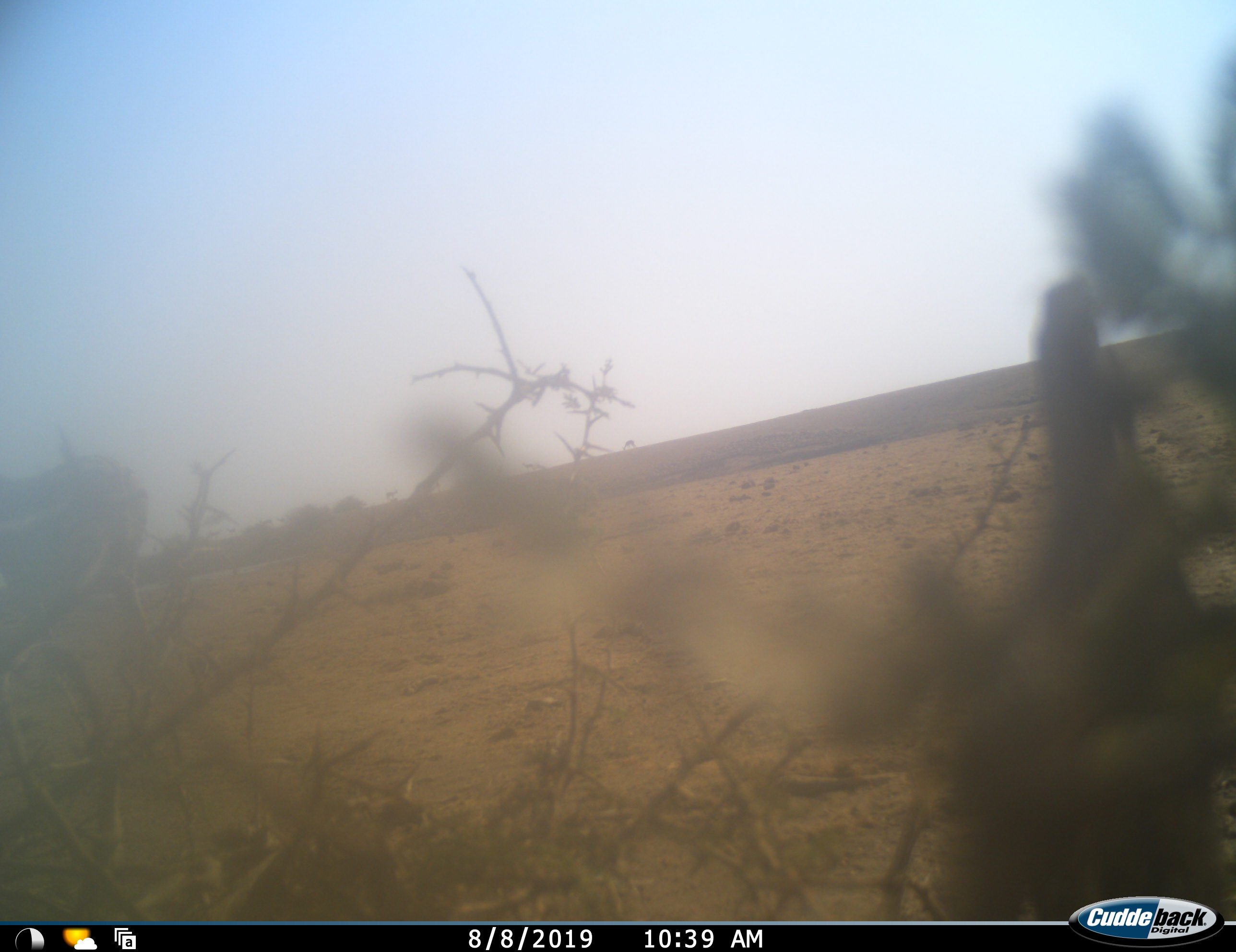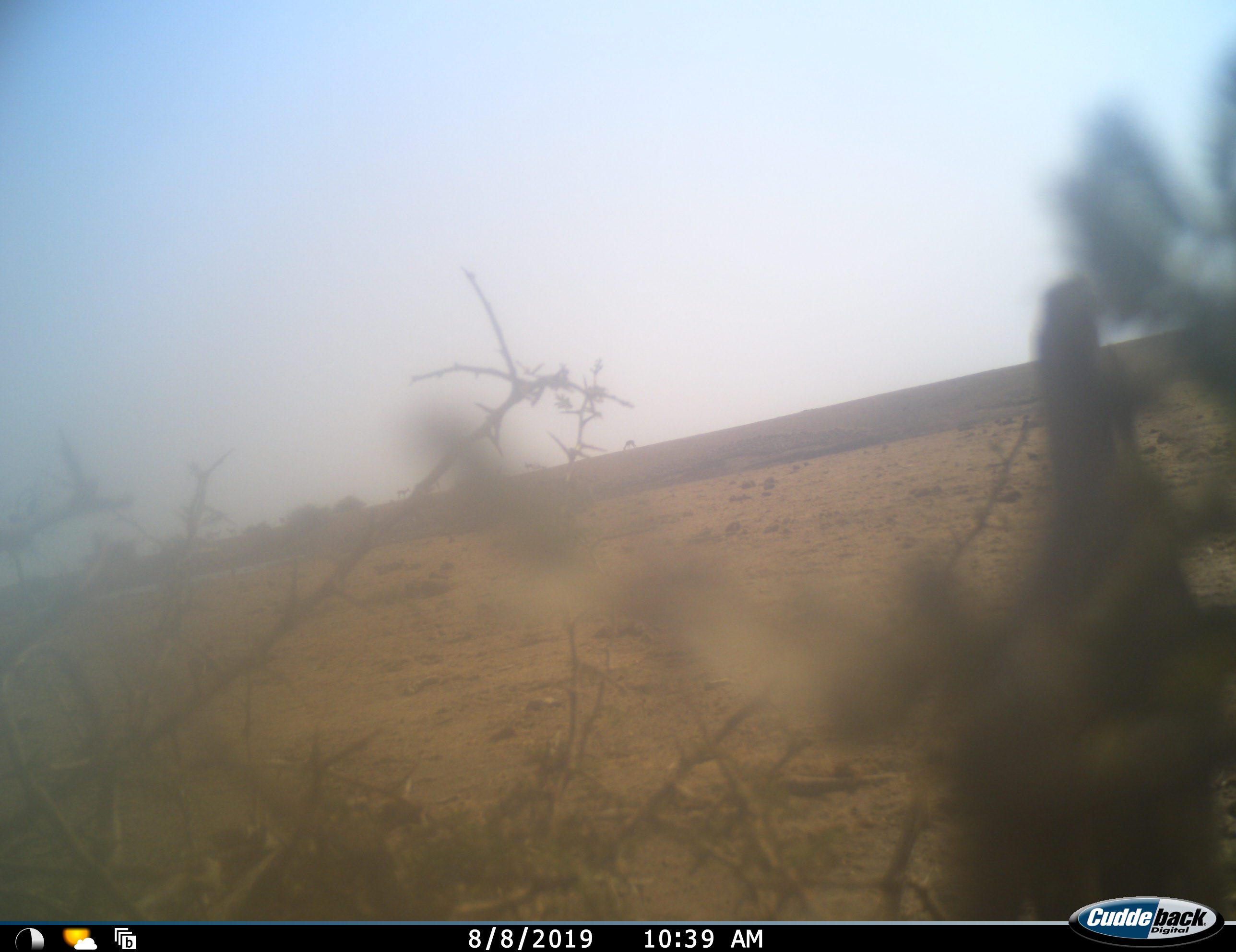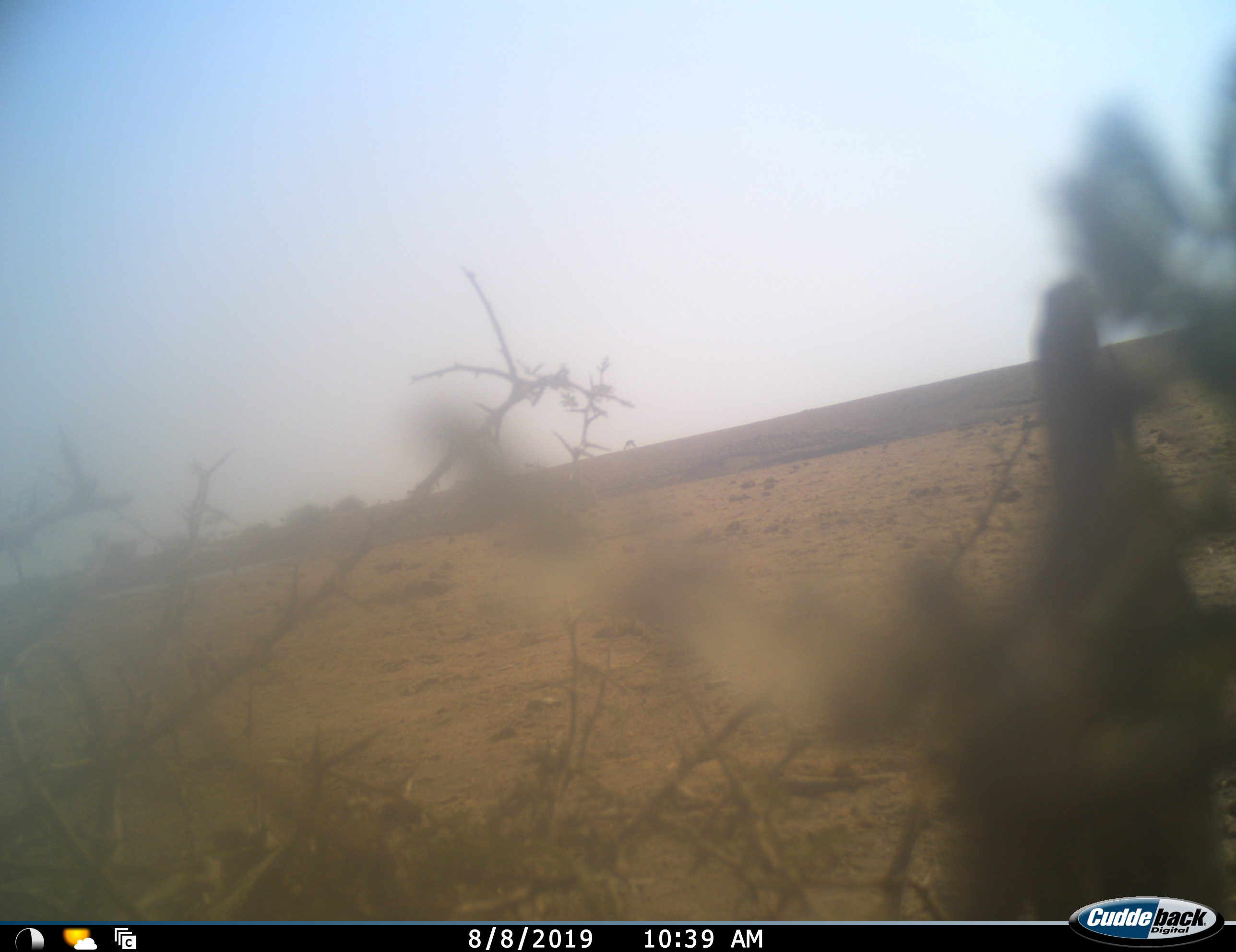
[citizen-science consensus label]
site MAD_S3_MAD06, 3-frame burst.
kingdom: Animalia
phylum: Chordata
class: Mammalia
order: Proboscidea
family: Elephantidae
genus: Loxodonta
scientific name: Loxodonta africana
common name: african bush elephant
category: elephant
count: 1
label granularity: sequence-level